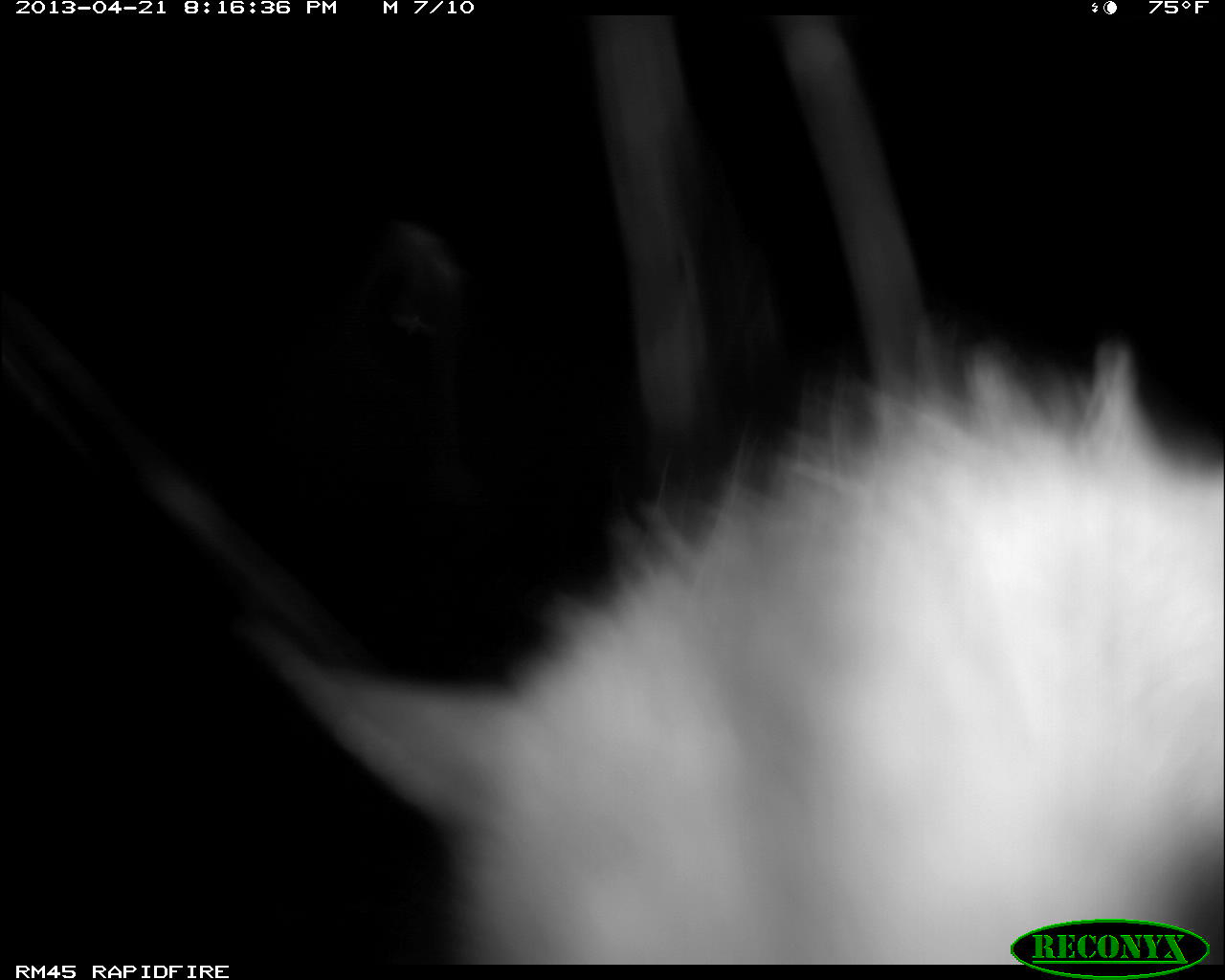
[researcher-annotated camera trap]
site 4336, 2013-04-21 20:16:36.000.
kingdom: Animalia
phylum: Chordata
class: Mammalia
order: Didelphimorphia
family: Didelphidae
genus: Didelphis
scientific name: Didelphis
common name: american opossums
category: didelphis sp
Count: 1.